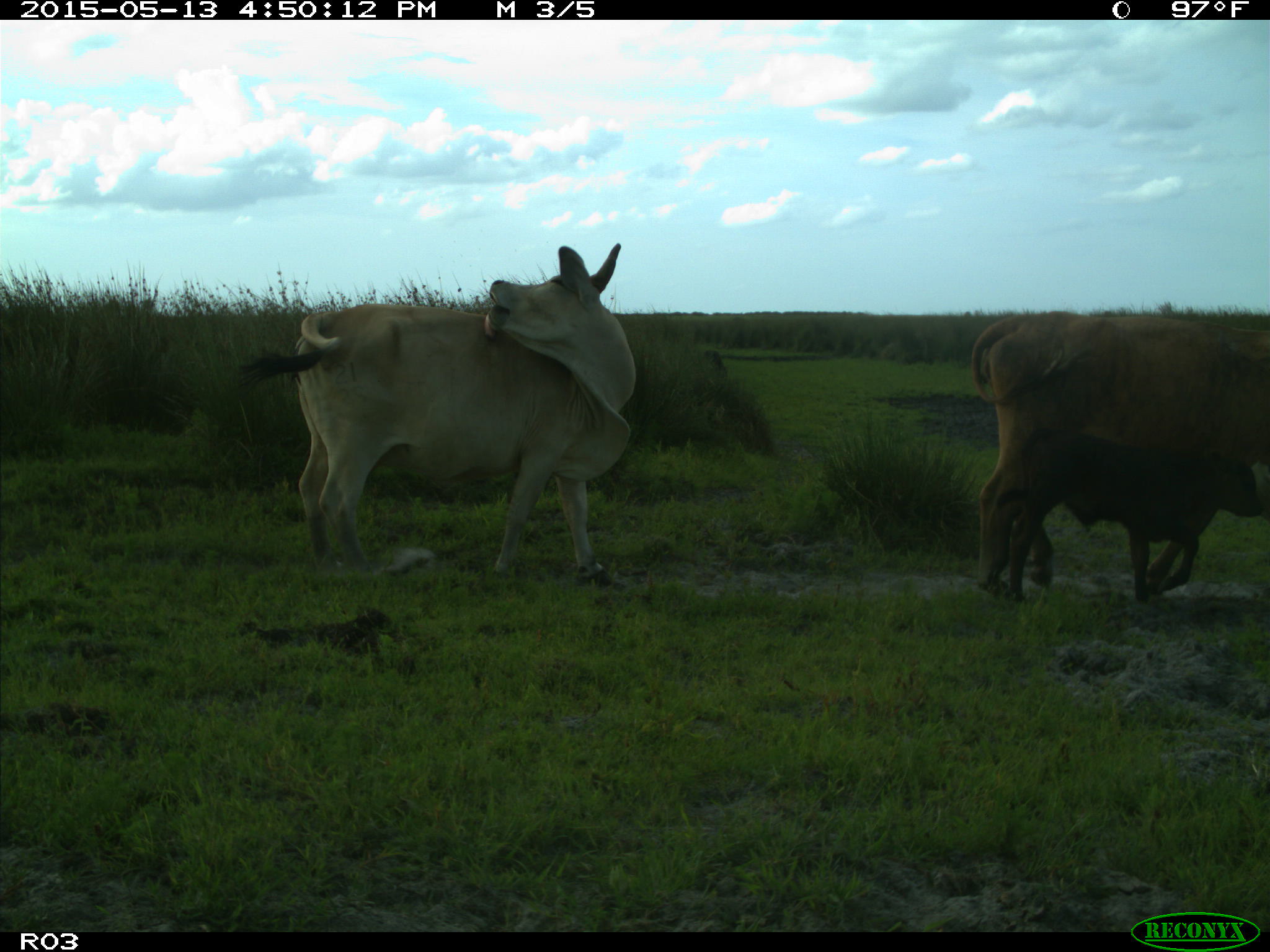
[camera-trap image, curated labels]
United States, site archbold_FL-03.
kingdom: Animalia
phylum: Chordata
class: Mammalia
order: Artiodactyla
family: Bovidae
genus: Bos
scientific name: Bos taurus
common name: domestic cow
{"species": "Bos taurus (domestic cow)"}